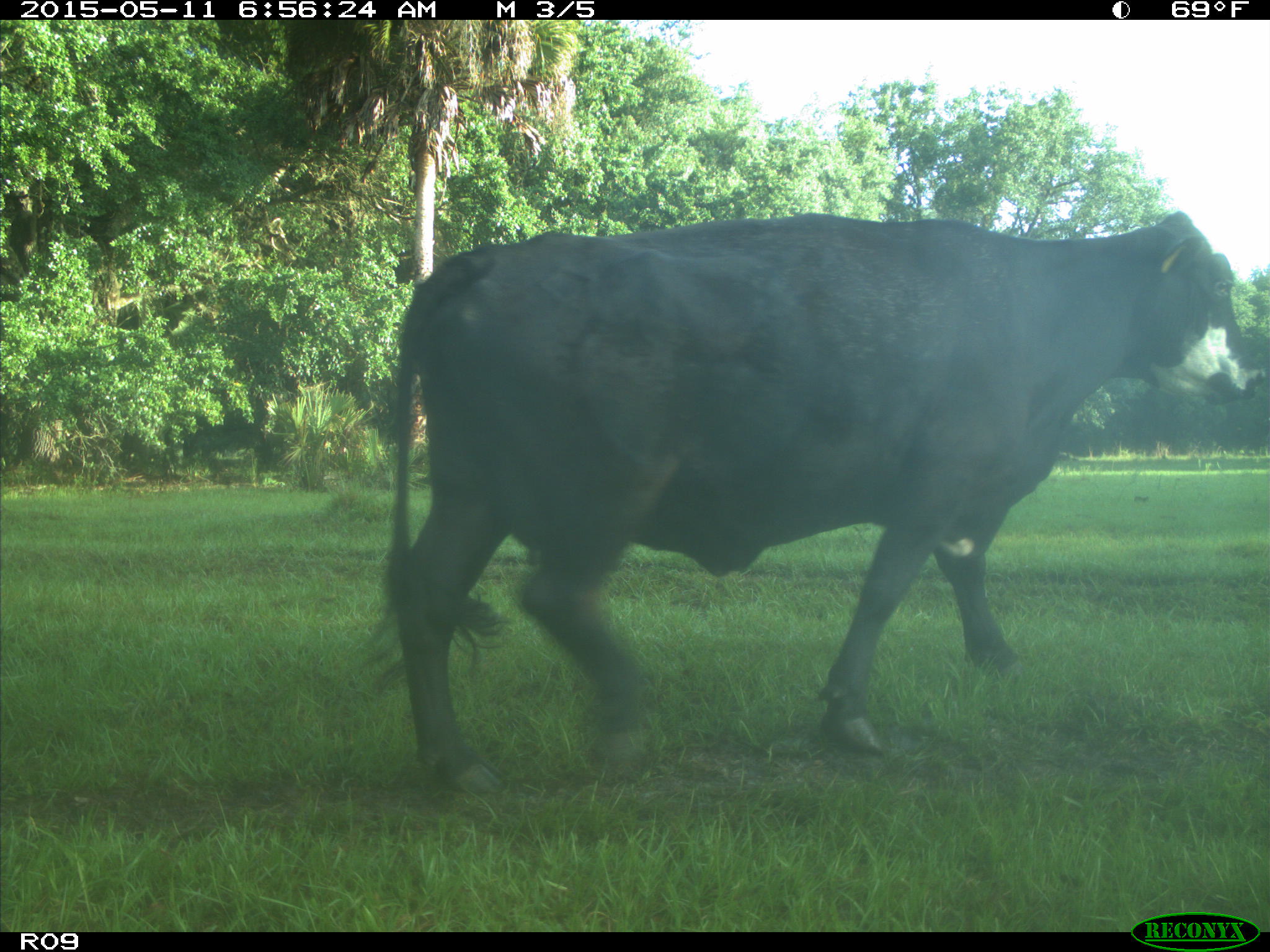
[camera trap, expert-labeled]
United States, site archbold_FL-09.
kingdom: Animalia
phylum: Chordata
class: Mammalia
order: Artiodactyla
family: Bovidae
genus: Bos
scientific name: Bos taurus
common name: domestic cow